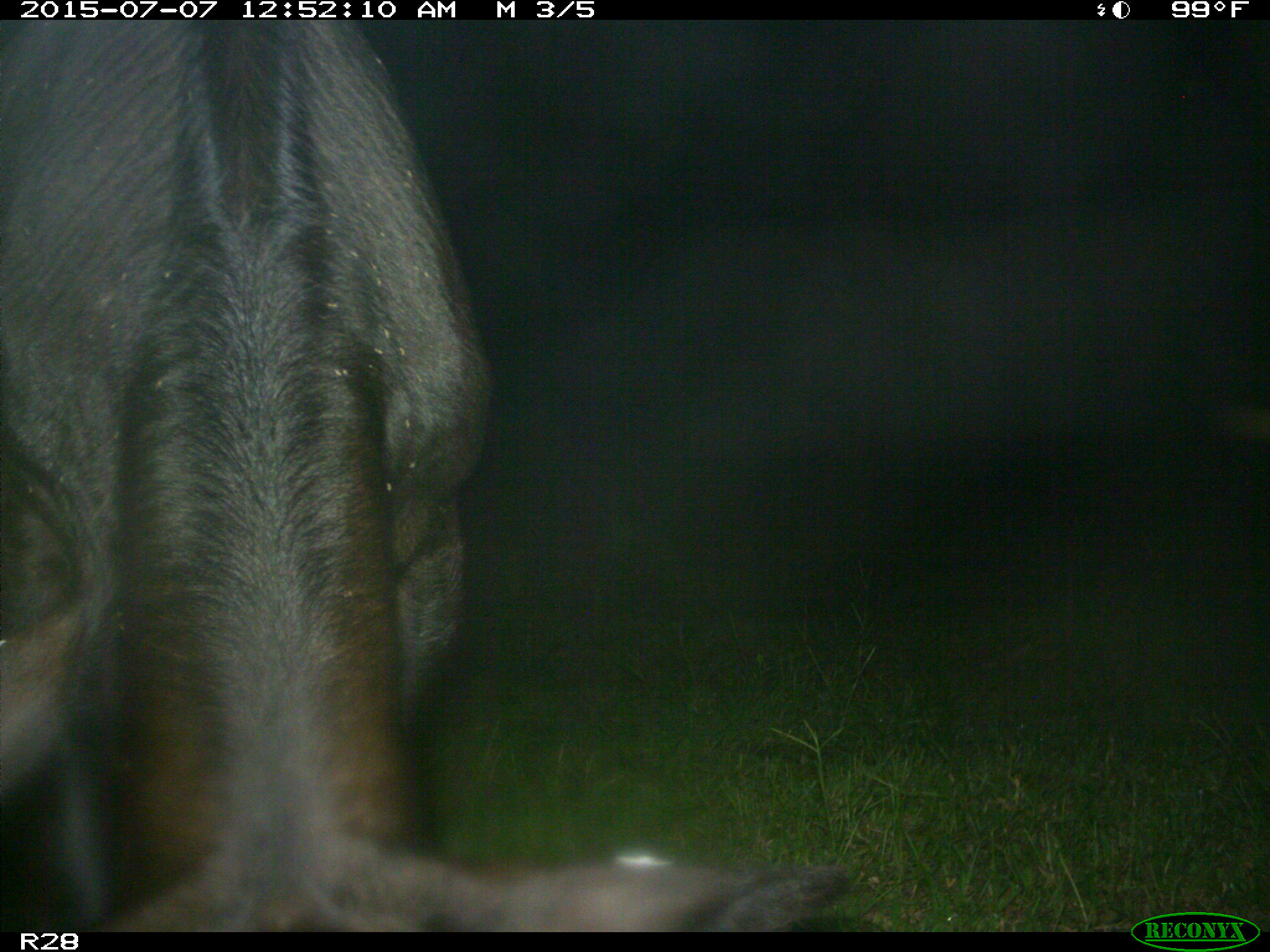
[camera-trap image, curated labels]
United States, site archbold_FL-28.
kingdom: Animalia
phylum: Chordata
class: Mammalia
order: Artiodactyla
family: Bovidae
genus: Bos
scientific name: Bos taurus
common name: domestic cow